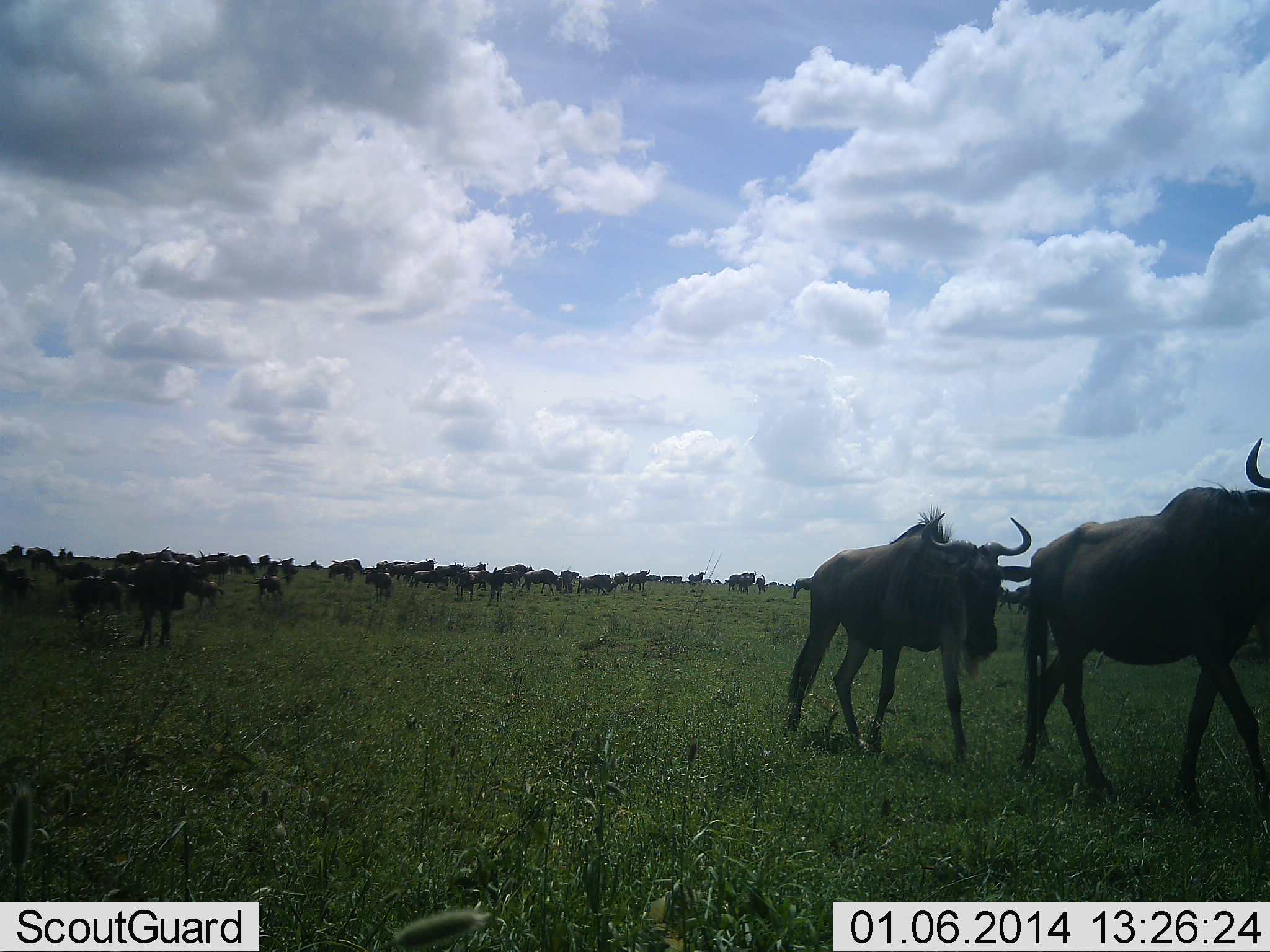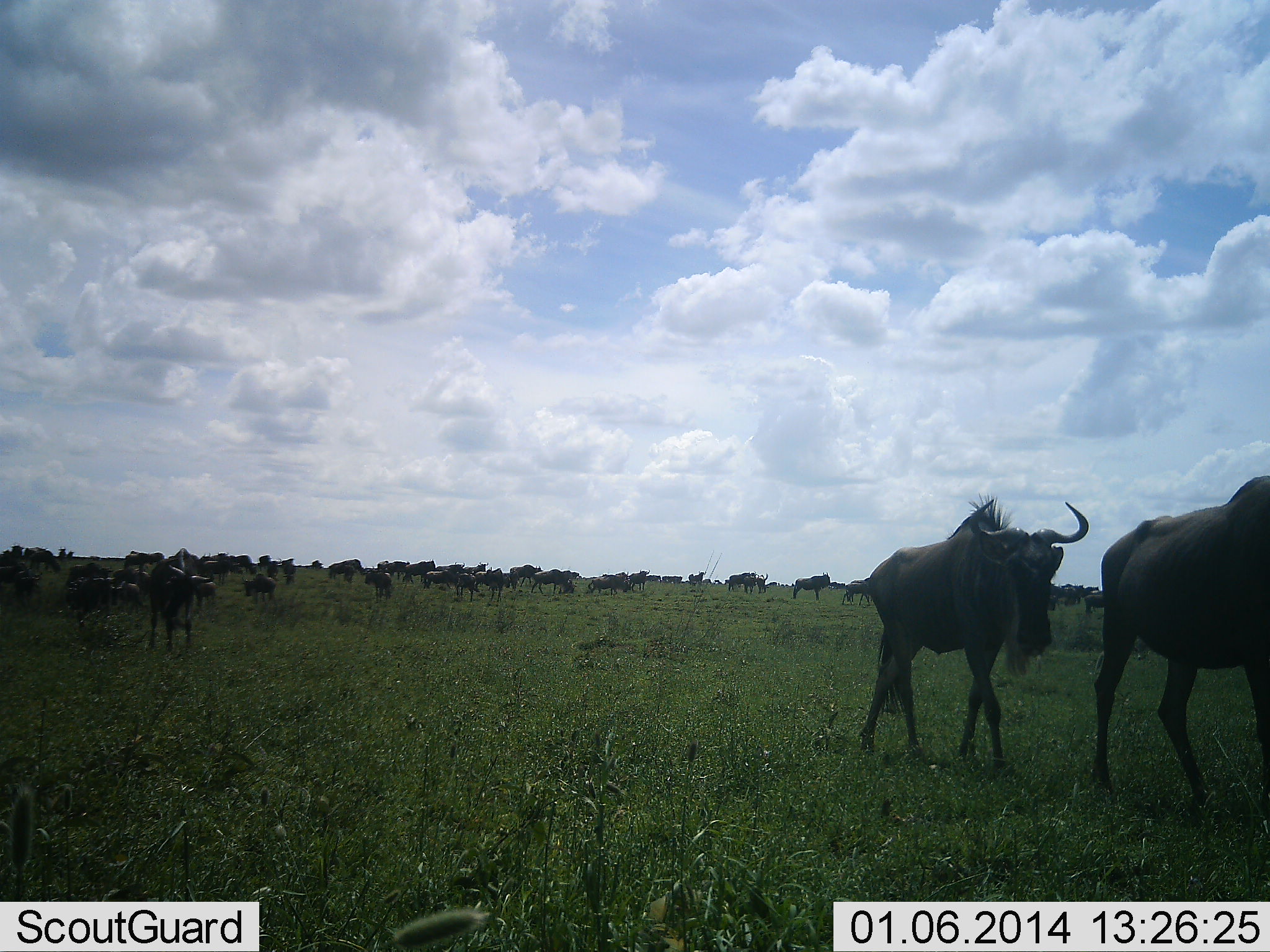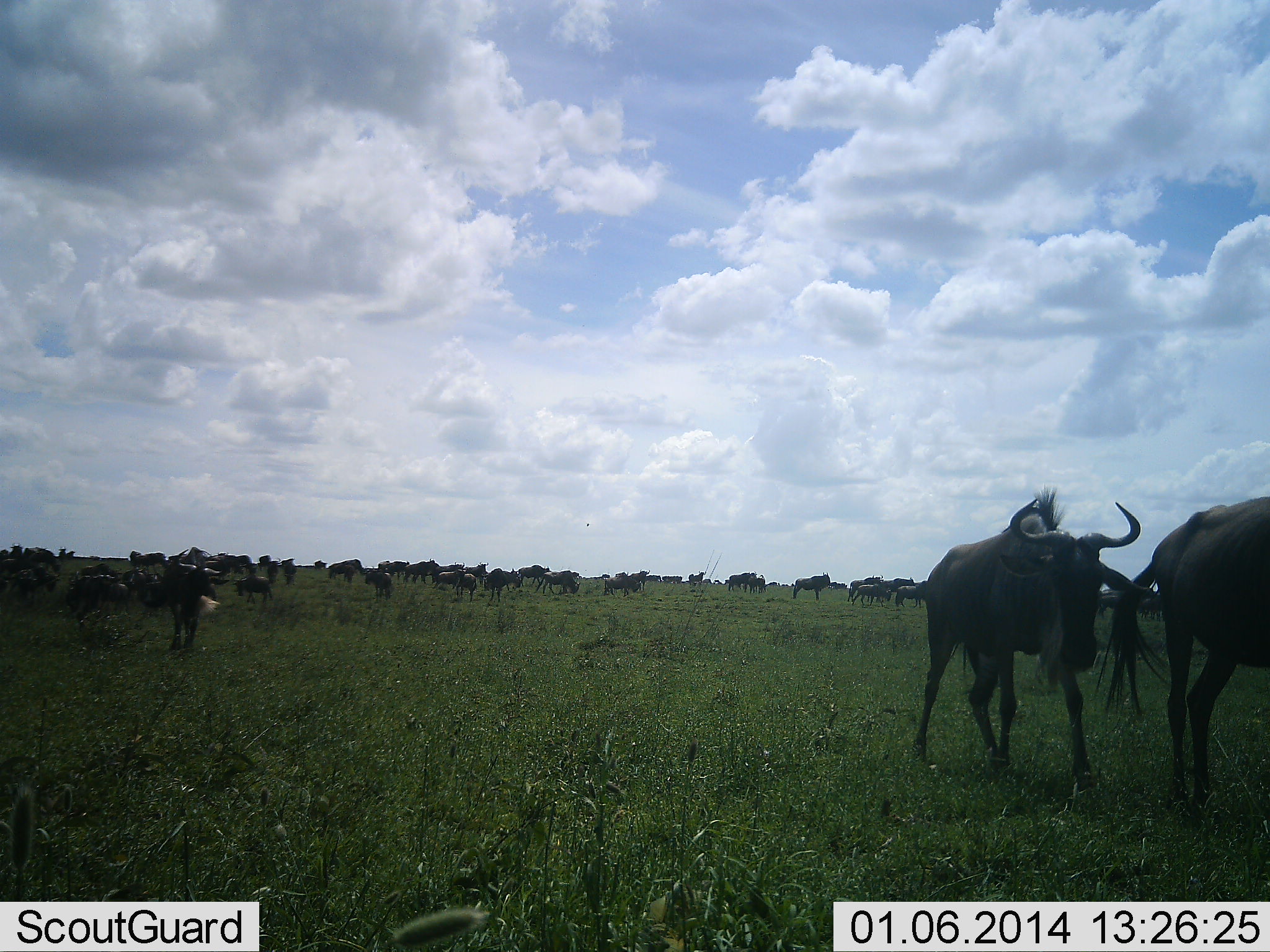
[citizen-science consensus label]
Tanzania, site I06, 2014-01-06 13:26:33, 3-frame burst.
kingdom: Animalia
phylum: Chordata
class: Mammalia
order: Artiodactyla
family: Bovidae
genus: Connochaetes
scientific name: Connochaetes taurinus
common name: blue wildebeest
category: wildebeest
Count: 51+.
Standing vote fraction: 40%.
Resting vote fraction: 0%.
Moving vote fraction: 90%.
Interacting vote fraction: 10%.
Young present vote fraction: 0%.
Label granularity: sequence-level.